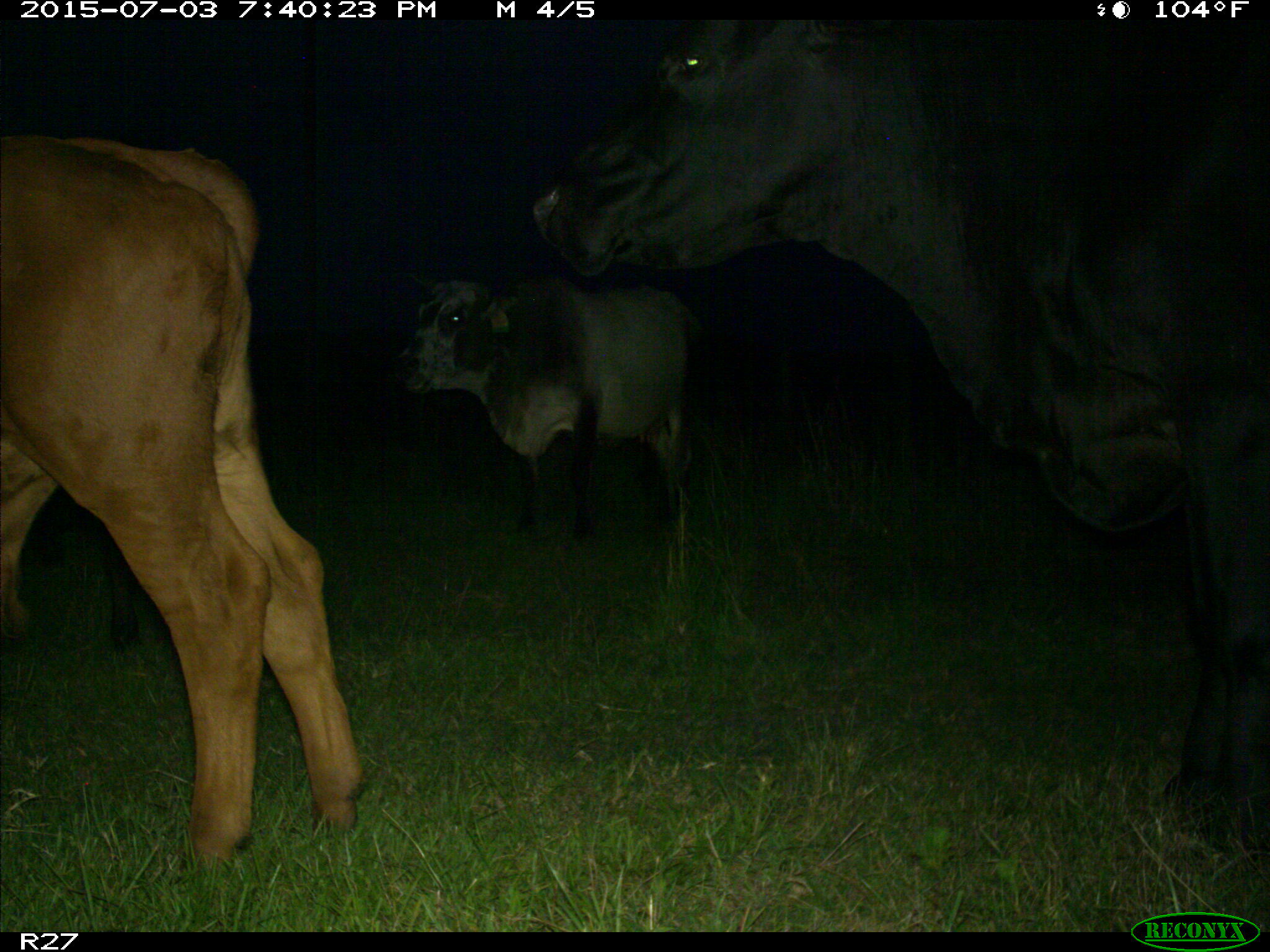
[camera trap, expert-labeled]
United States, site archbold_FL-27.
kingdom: Animalia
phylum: Chordata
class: Mammalia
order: Artiodactyla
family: Bovidae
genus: Bos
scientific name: Bos taurus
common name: domestic cow